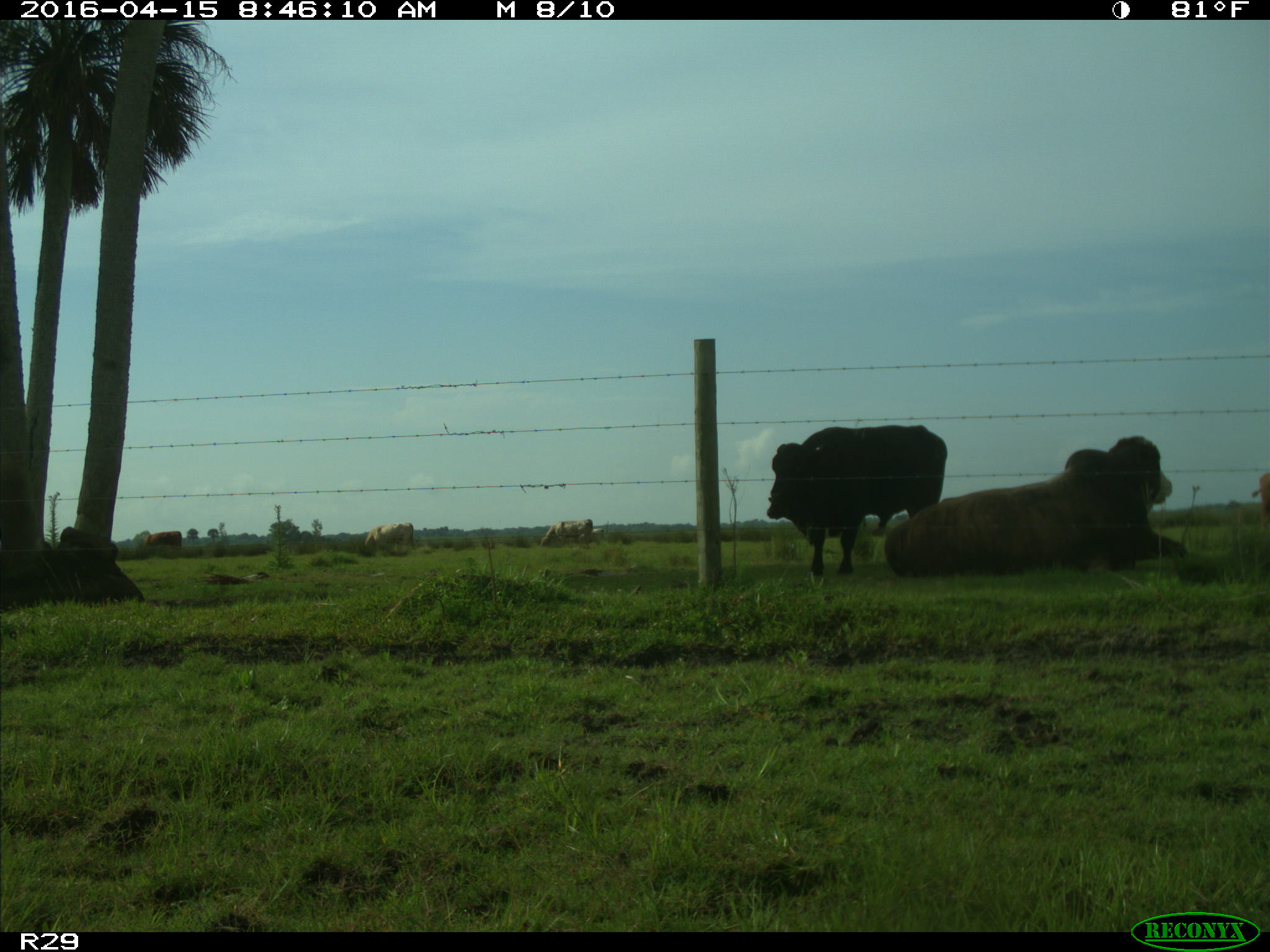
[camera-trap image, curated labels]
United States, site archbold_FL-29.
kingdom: Animalia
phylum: Chordata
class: Mammalia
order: Artiodactyla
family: Bovidae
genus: Bos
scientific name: Bos taurus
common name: domestic cow